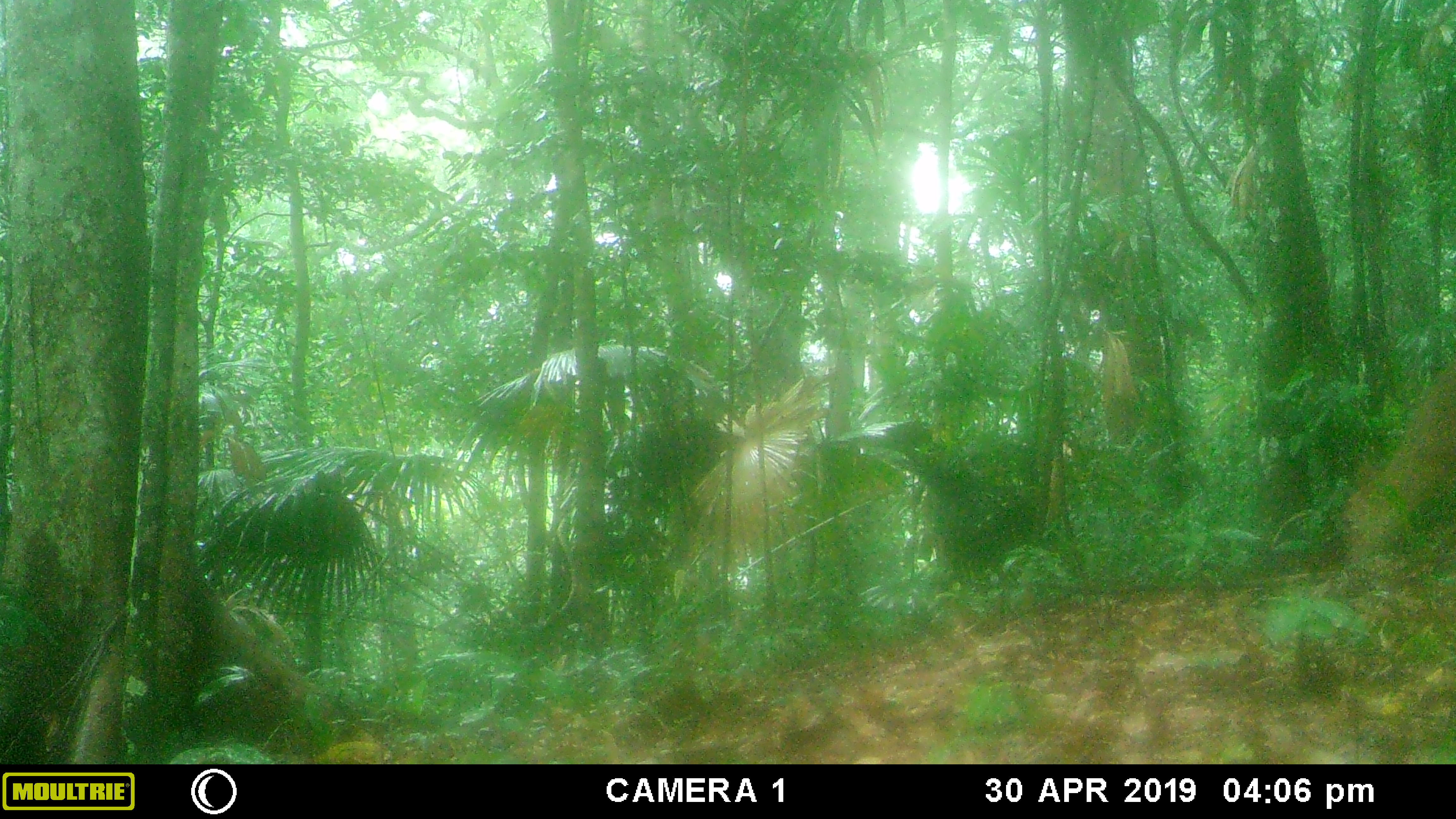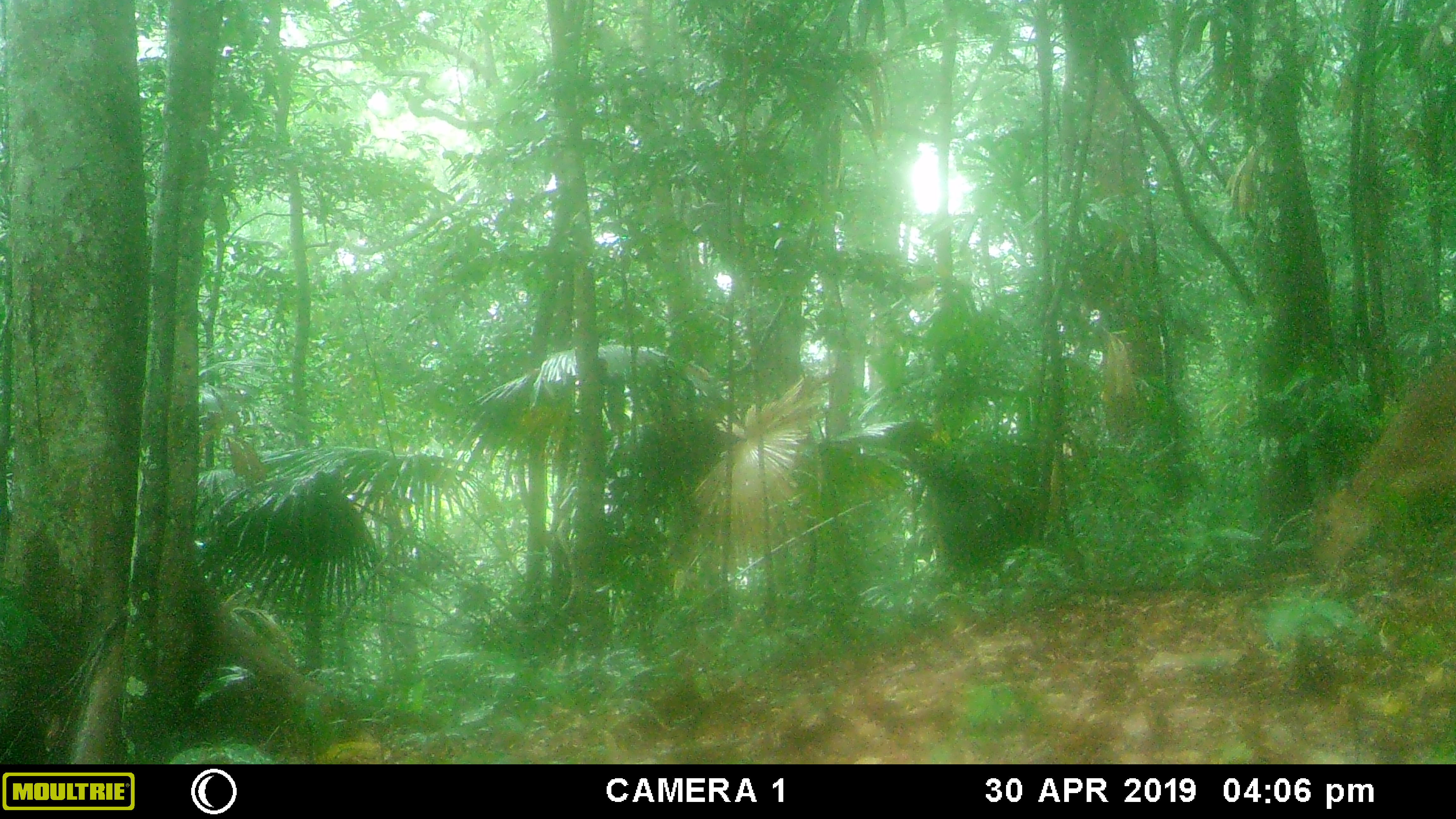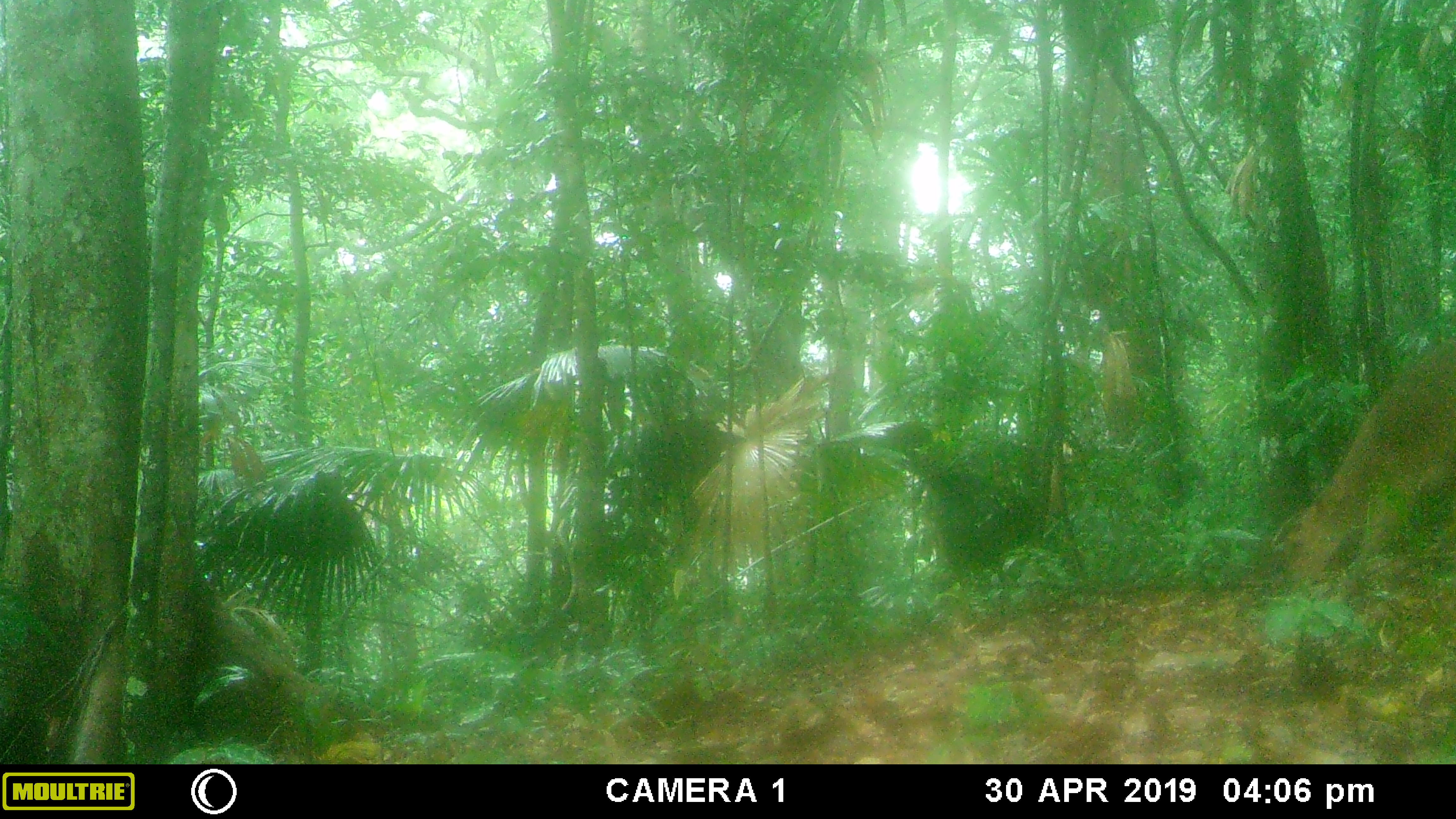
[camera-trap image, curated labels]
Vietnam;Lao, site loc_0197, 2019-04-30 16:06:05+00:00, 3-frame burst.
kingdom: Animalia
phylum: Chordata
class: Mammalia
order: Artiodactyla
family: Cervidae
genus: Muntiacus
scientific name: Muntiacus vuquangensis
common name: large-antlered muntjac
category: large antlered muntjac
Large antlered muntjac (large-antlered muntjac) (Muntiacus vuquangensis). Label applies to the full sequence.